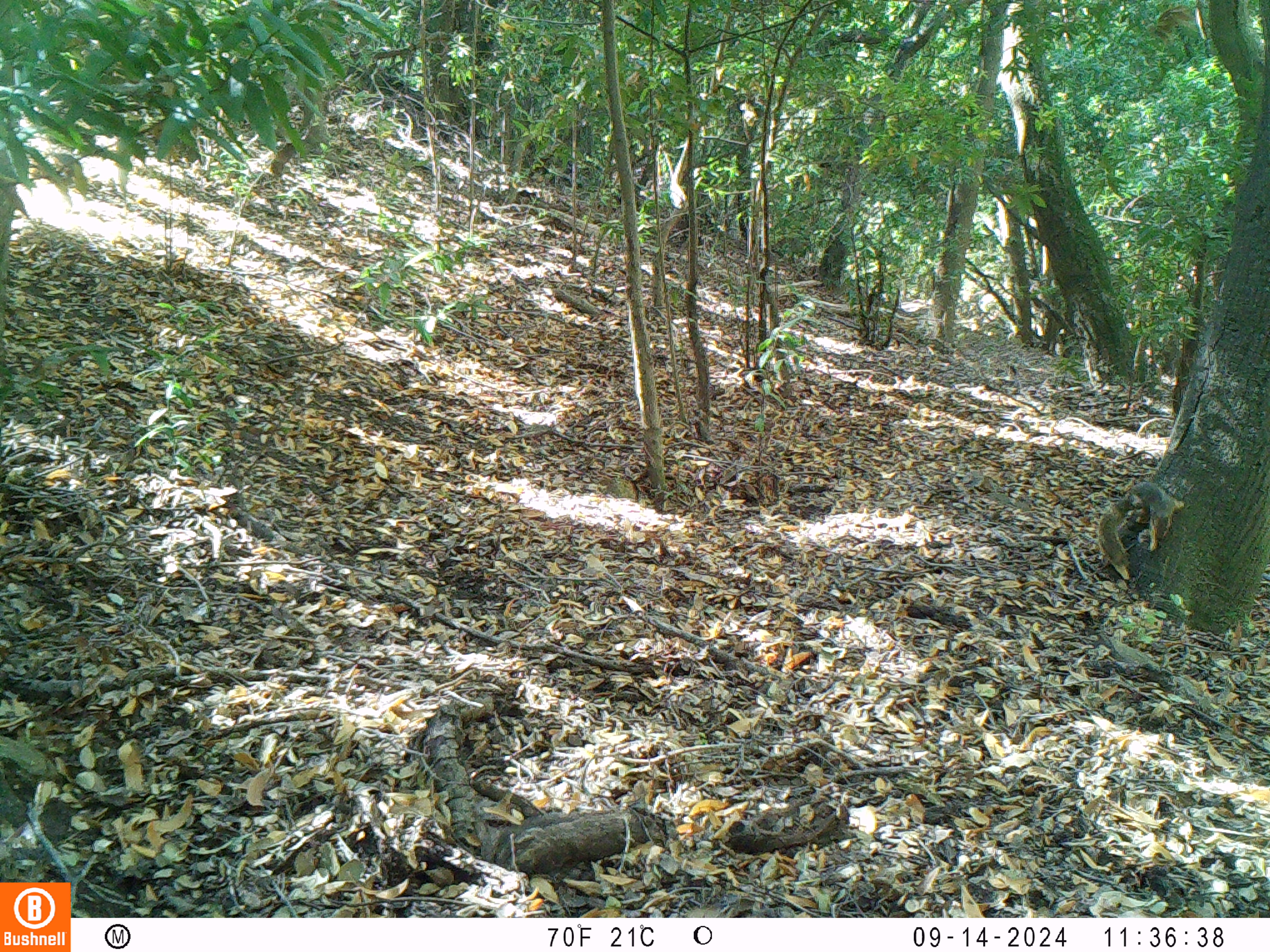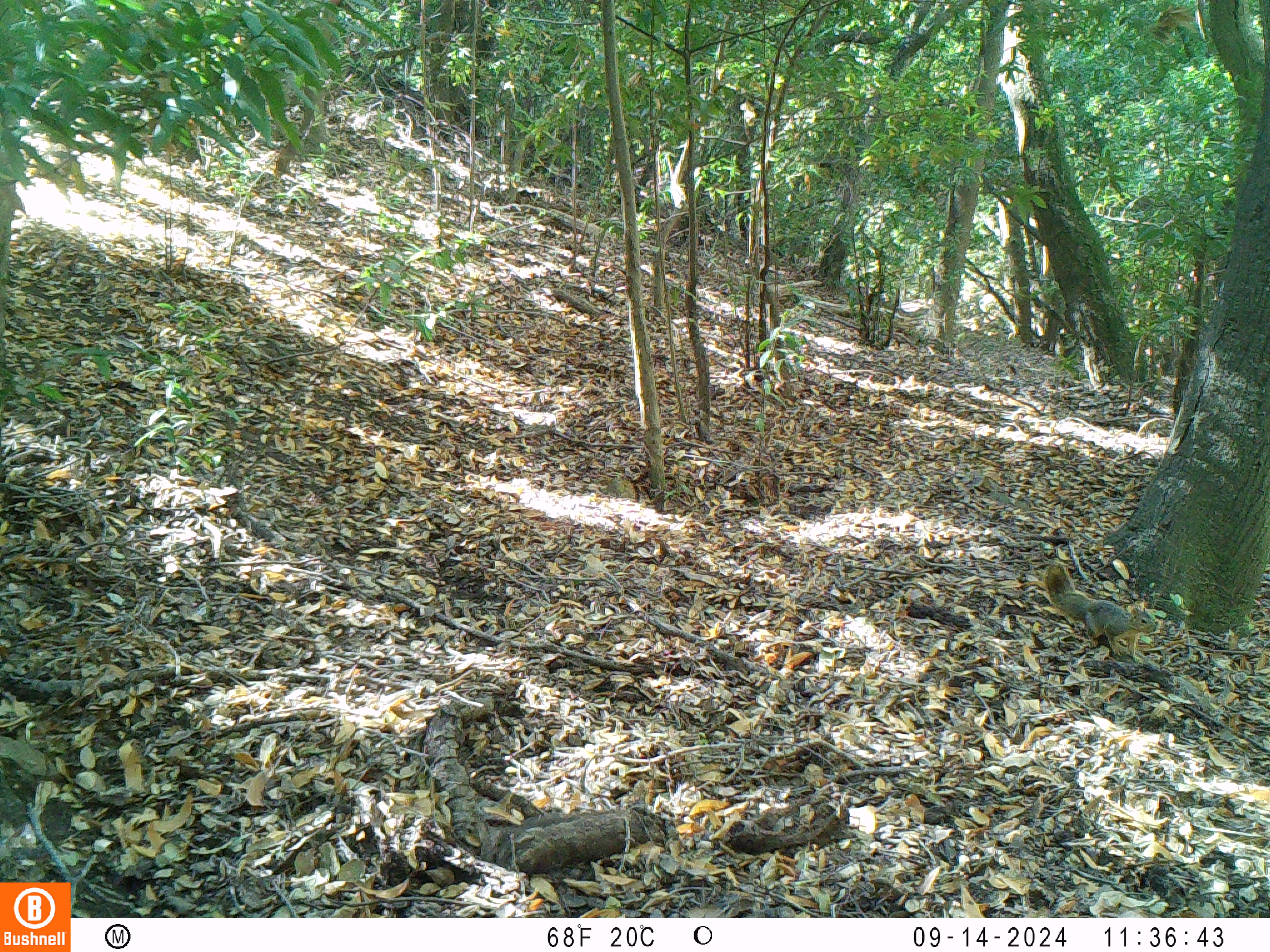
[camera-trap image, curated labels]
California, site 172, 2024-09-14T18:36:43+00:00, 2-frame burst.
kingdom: Animalia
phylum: Chordata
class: Mammalia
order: Rodentia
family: Sciuridae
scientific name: Sciuridae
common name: squirrel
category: unknown squirrel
Unknown squirrel (squirrel) (Sciuridae).